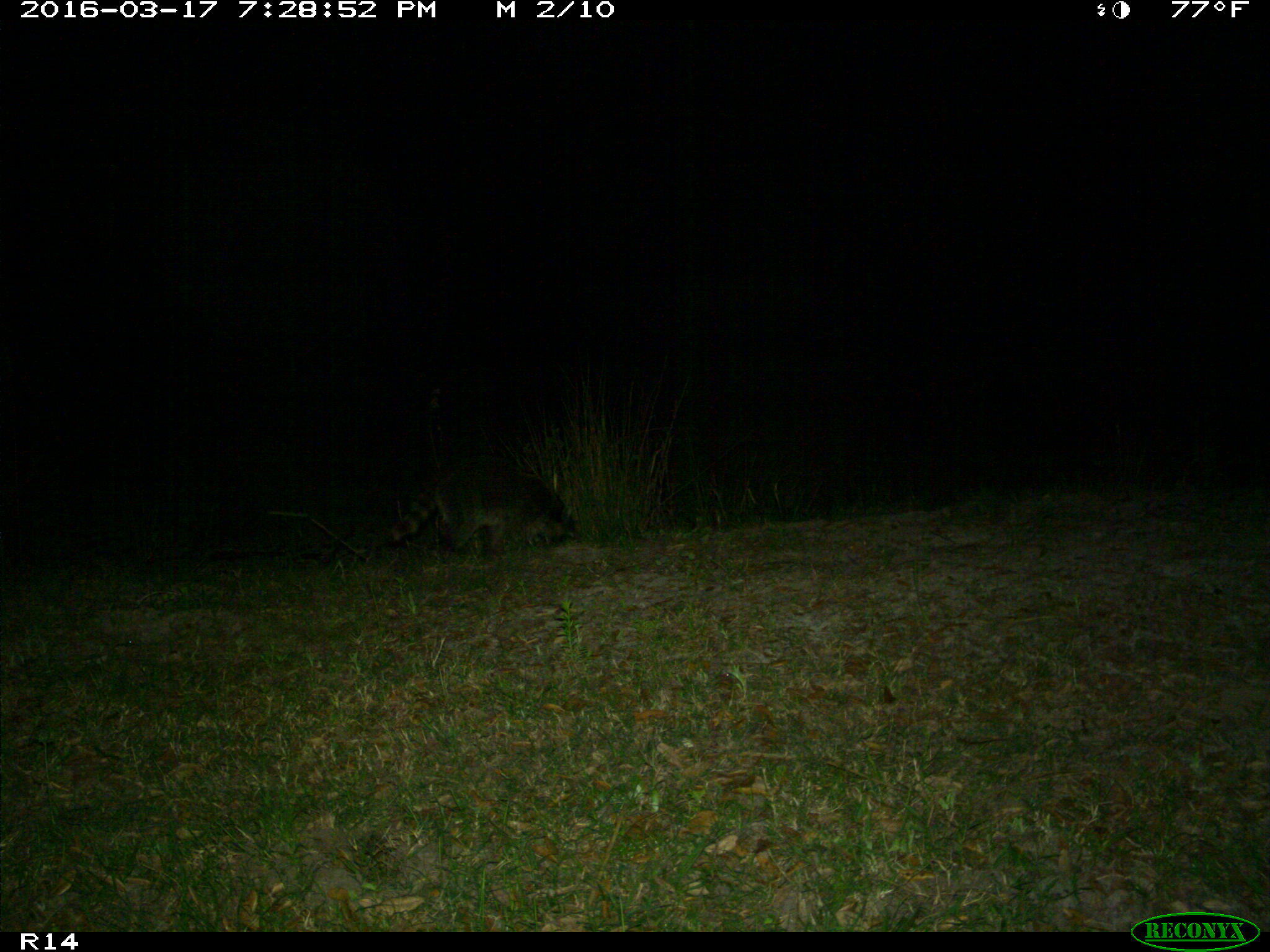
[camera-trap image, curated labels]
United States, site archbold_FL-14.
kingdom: Animalia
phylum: Chordata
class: Mammalia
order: Carnivora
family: Procyonidae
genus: Procyon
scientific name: Procyon lotor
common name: common raccoon